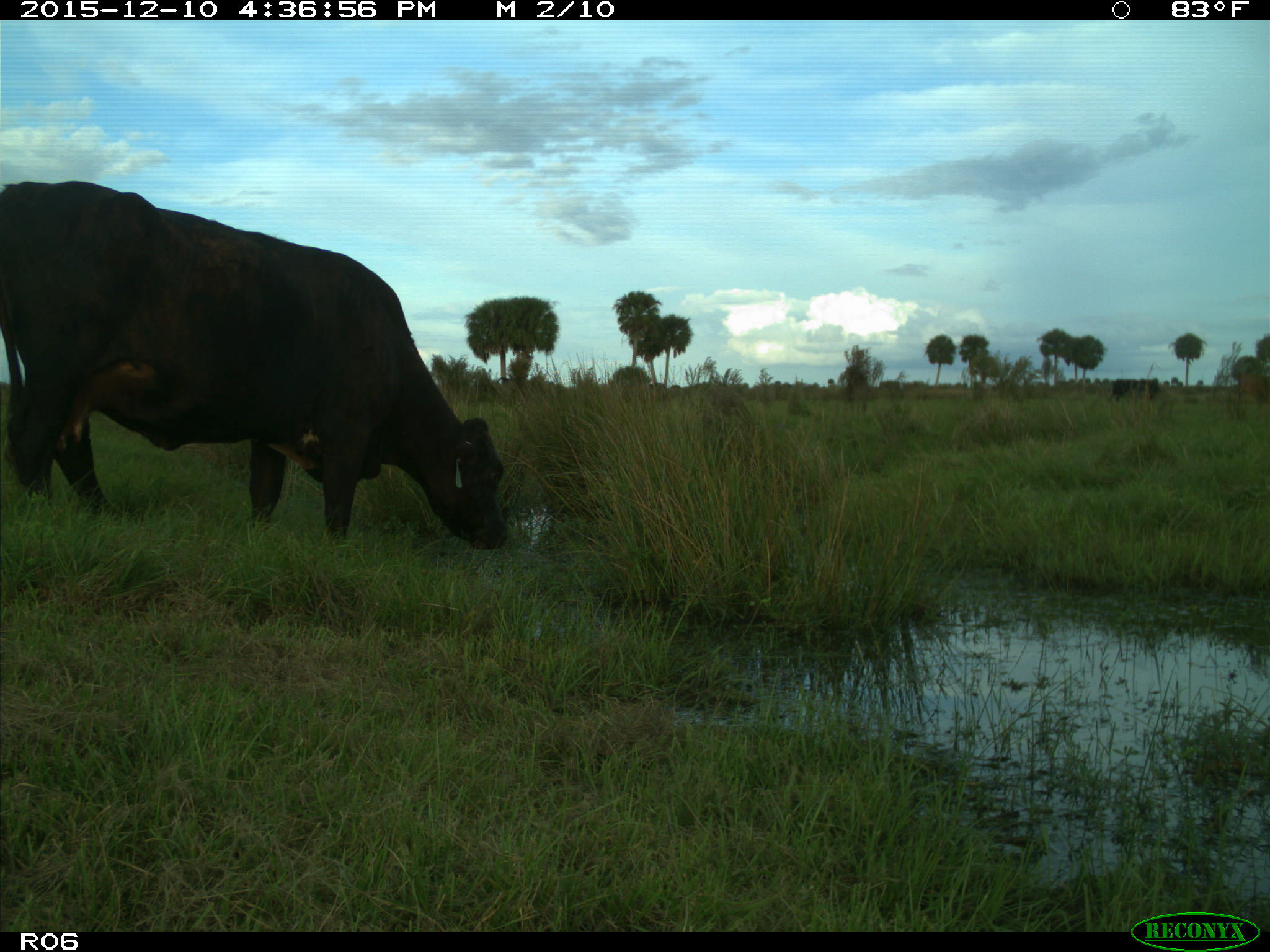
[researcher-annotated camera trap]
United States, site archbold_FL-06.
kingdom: Animalia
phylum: Chordata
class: Mammalia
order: Artiodactyla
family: Bovidae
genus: Bos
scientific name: Bos taurus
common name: domestic cow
Bos taurus (domestic cow).